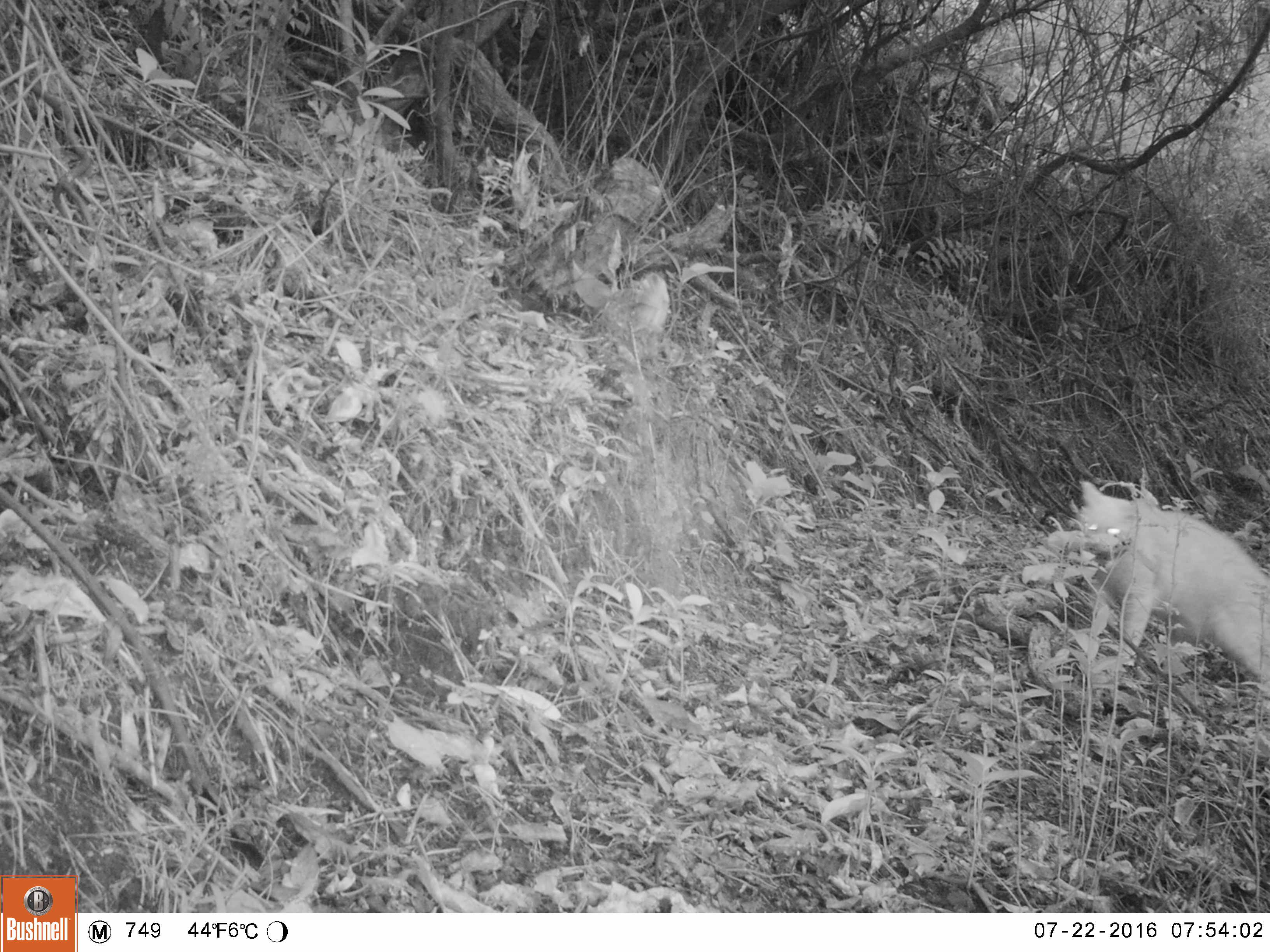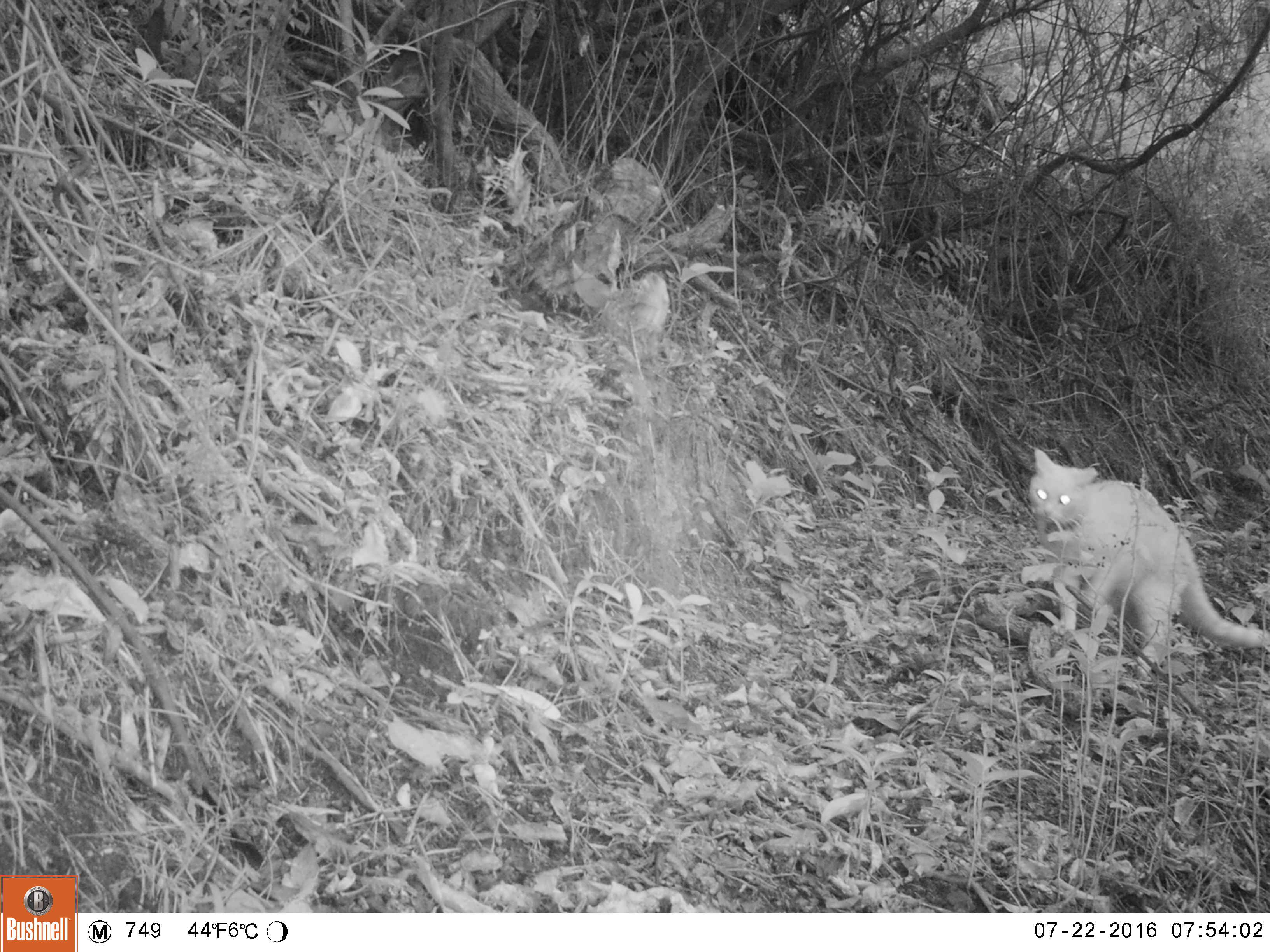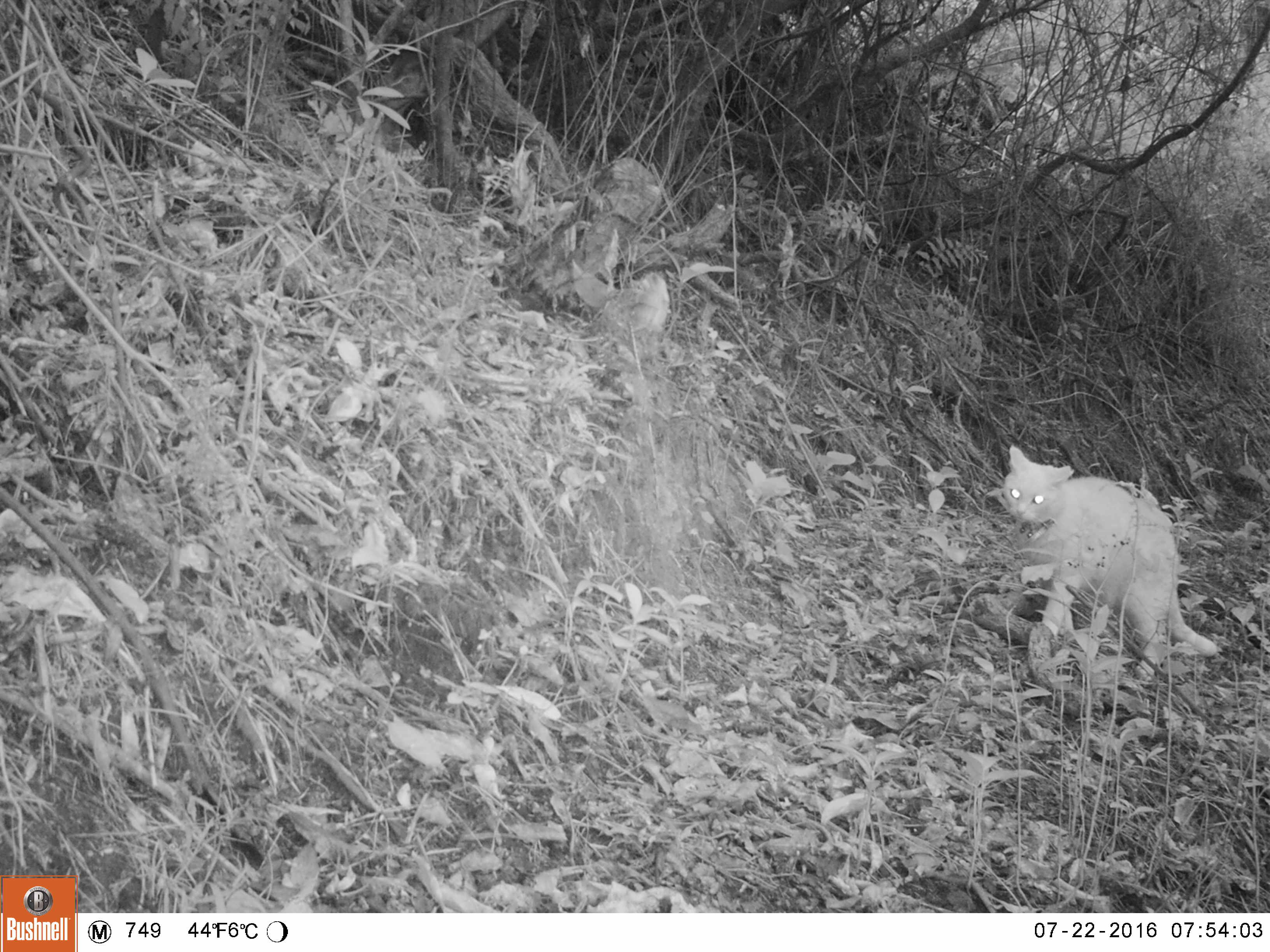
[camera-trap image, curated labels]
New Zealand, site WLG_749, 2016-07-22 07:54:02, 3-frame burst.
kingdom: Animalia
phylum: Chordata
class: Mammalia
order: Carnivora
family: Felidae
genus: Felis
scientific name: Felis catus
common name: domestic cat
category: cat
Cat (domestic cat) (Felis catus).